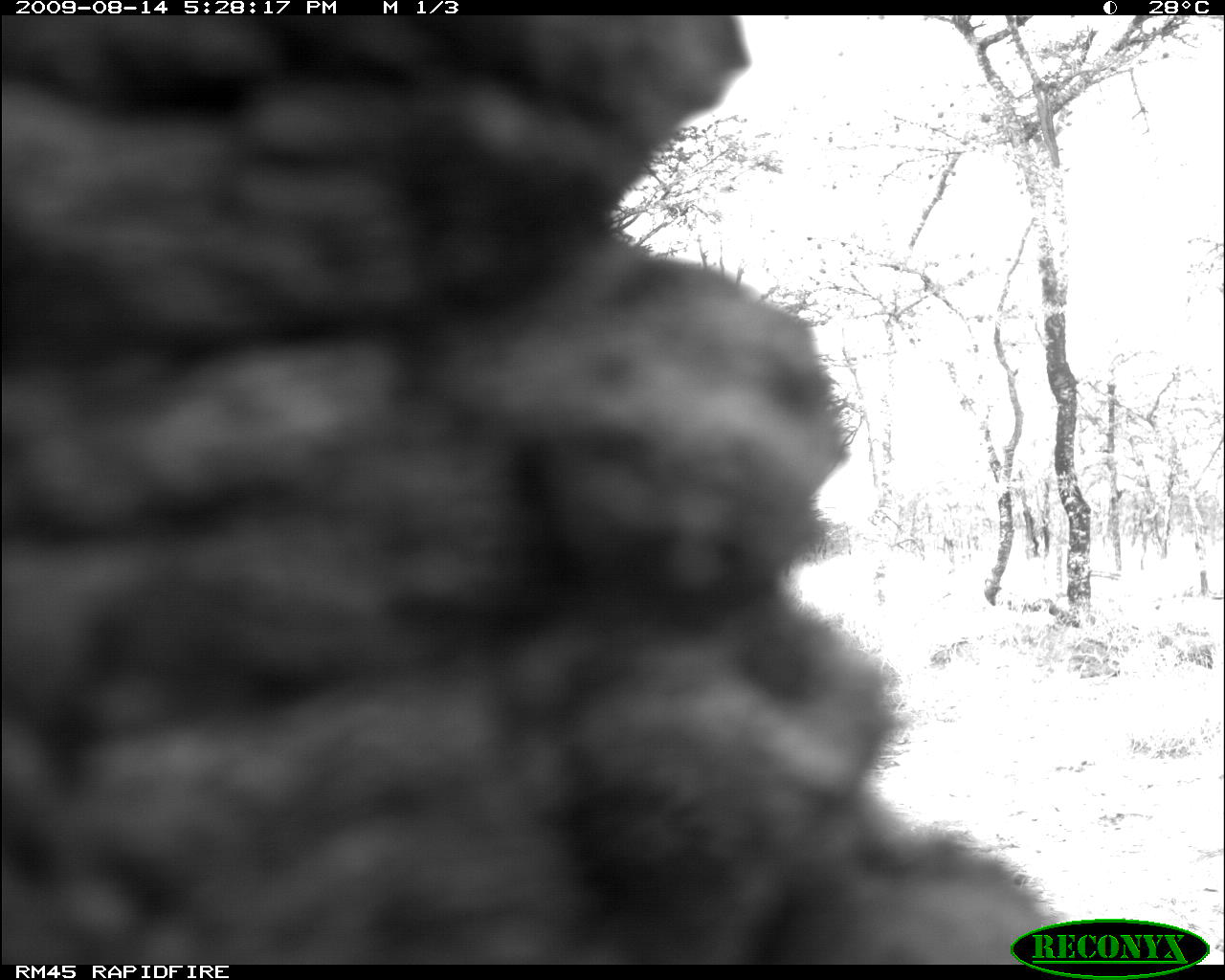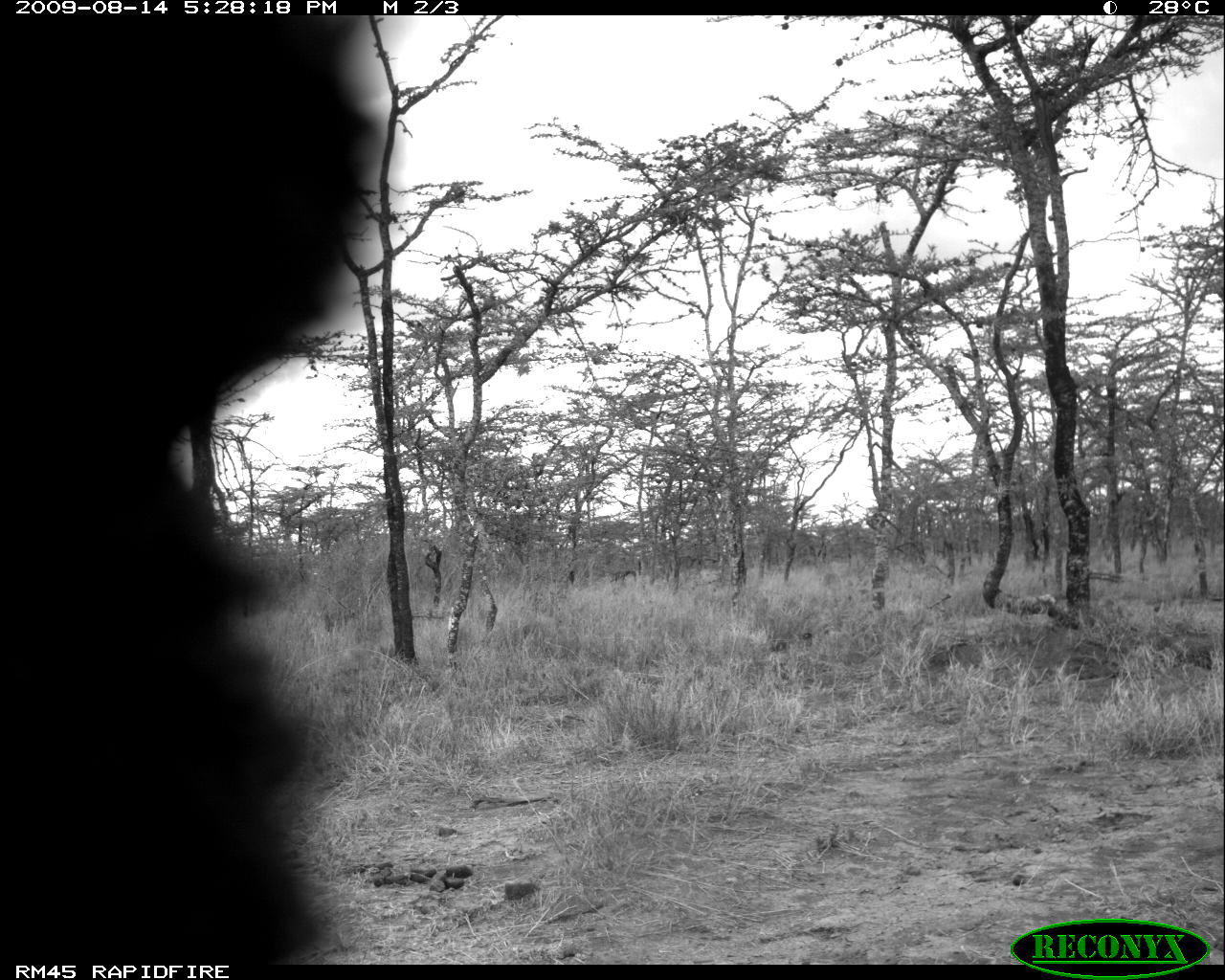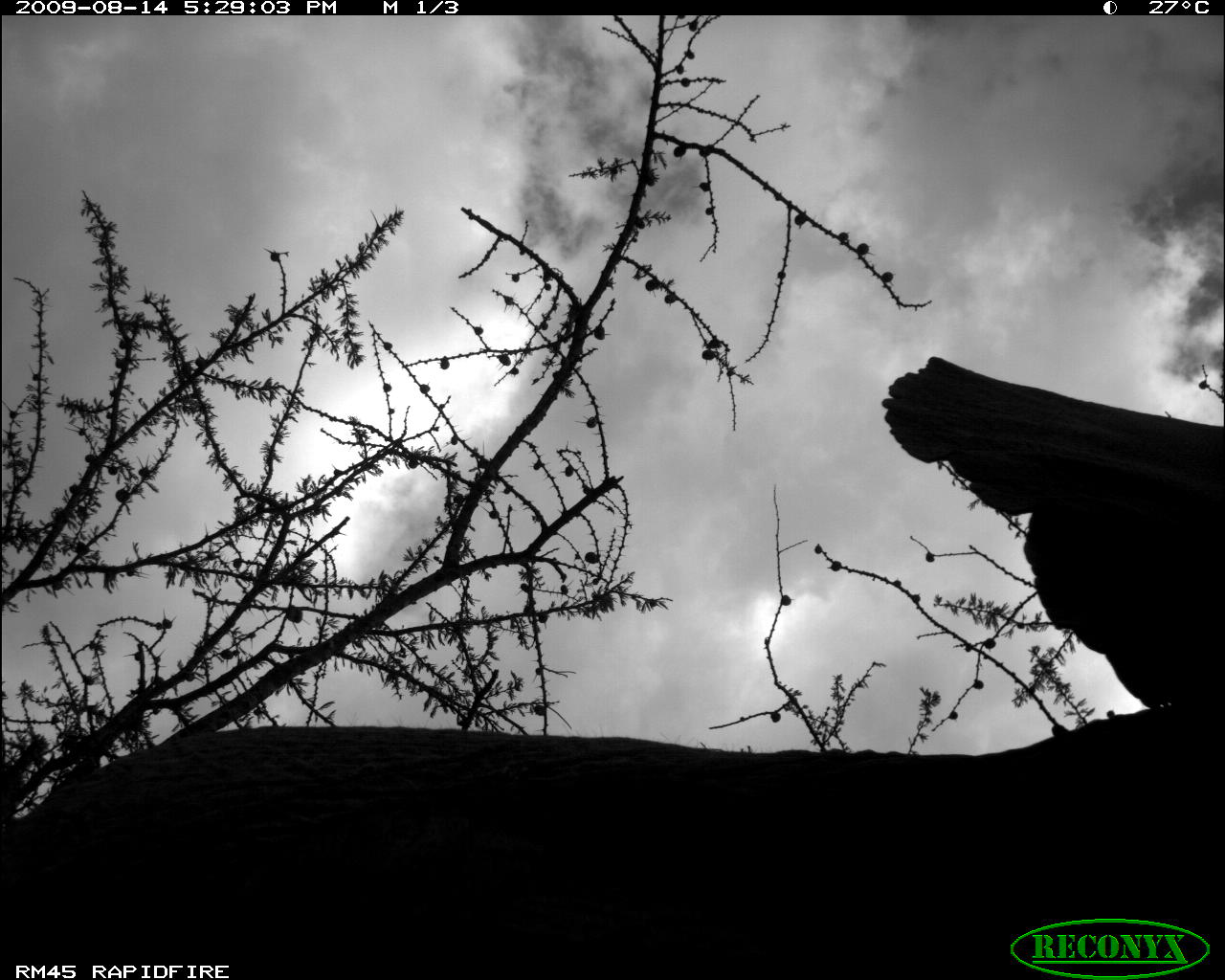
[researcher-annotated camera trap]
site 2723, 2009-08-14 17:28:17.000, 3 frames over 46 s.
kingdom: Animalia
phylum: Chordata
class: Mammalia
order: Proboscidea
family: Elephantidae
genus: Loxodonta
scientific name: Loxodonta africana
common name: african bush elephant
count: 1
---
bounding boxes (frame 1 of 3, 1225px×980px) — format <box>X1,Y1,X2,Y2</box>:
loxodonta africana: <box>0,15,1057,964</box>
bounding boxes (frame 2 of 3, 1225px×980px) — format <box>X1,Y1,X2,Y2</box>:
loxodonta africana: <box>0,13,392,964</box>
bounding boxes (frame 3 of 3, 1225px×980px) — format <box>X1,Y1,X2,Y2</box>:
loxodonta africana: <box>0,352,1225,961</box>